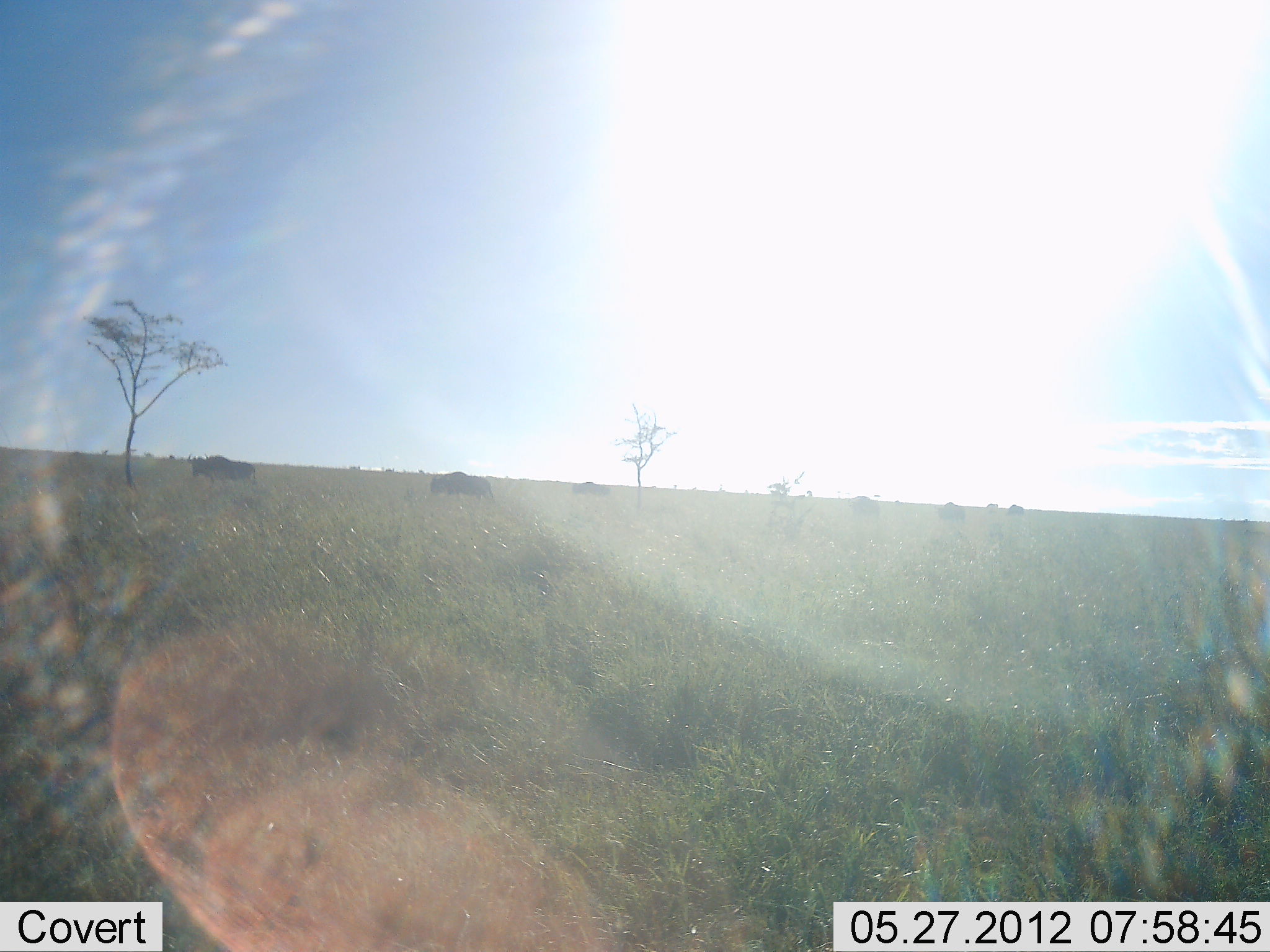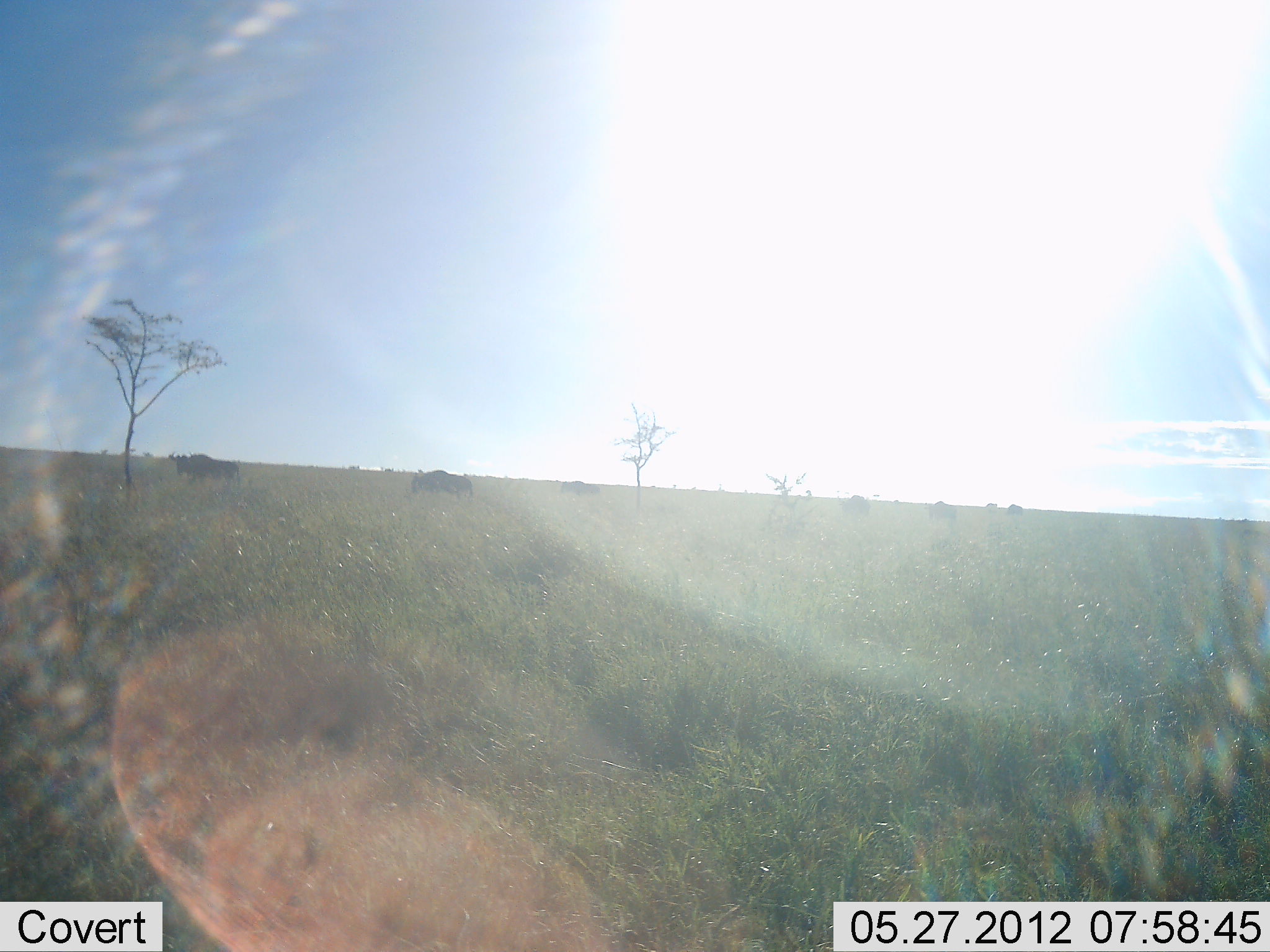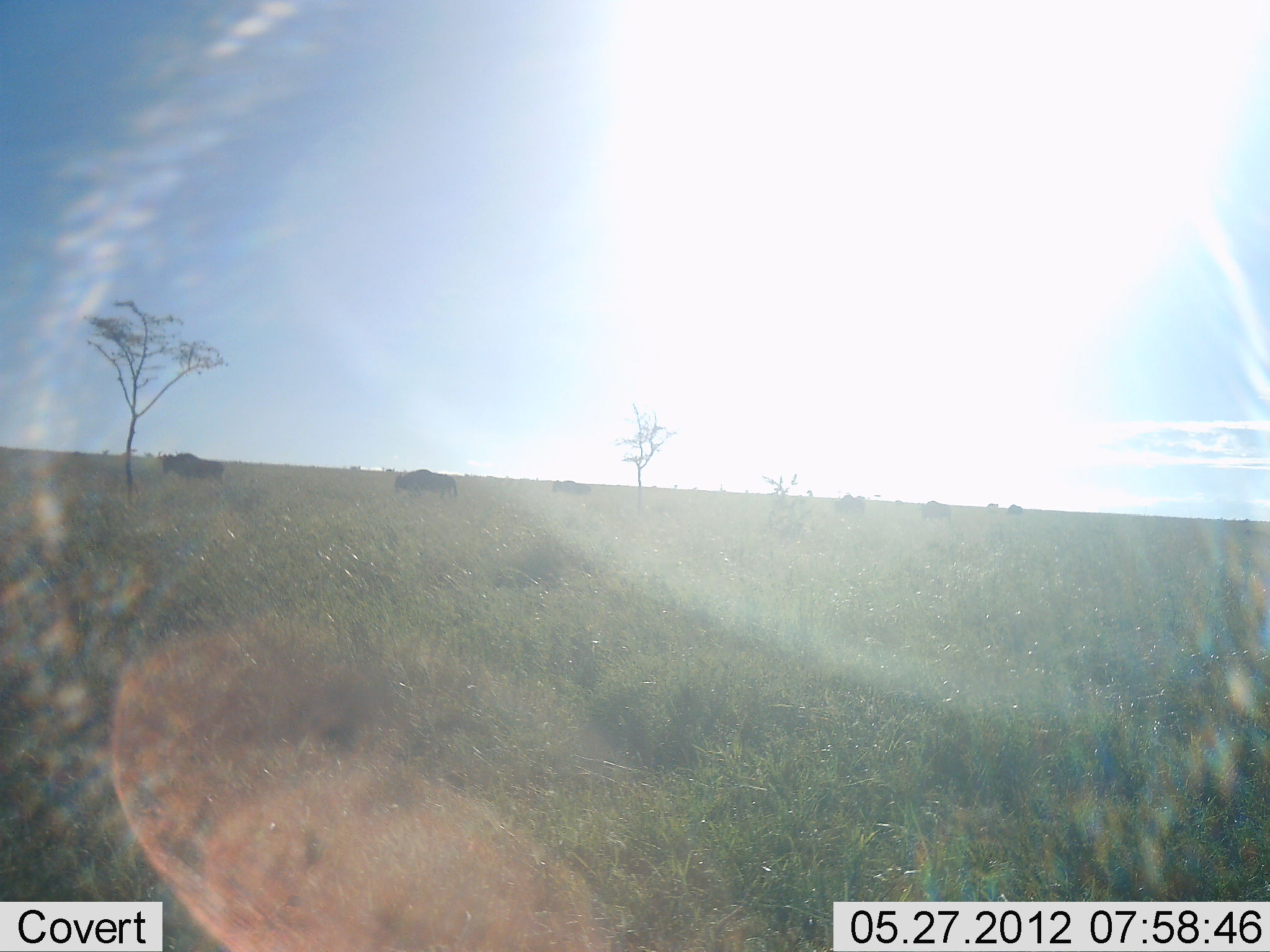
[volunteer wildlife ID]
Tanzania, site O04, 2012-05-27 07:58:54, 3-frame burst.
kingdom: Animalia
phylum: Chordata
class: Mammalia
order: Artiodactyla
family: Bovidae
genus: Connochaetes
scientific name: Connochaetes taurinus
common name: blue wildebeest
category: wildebeest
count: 6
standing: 0%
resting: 0%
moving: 100%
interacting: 0%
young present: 0%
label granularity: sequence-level